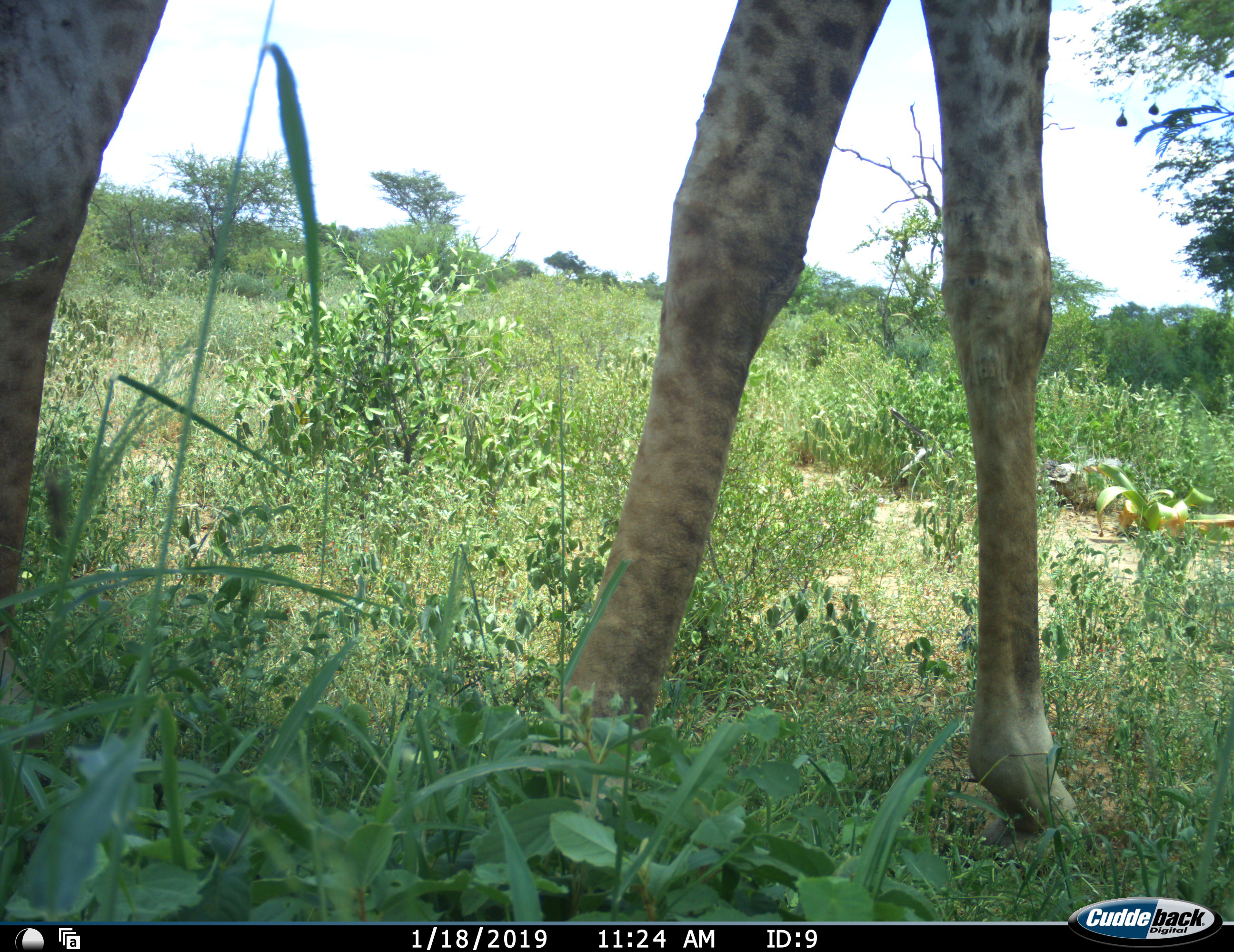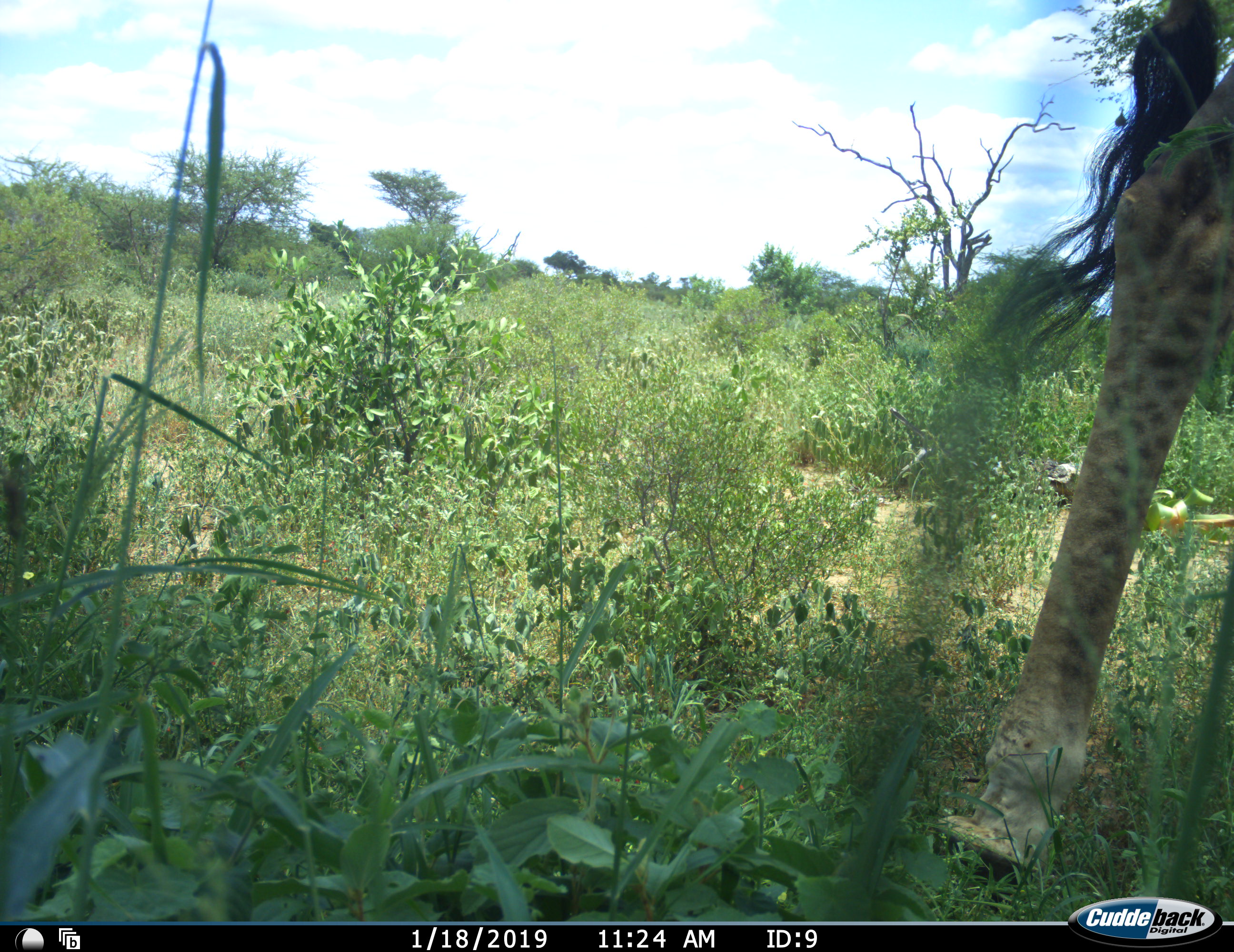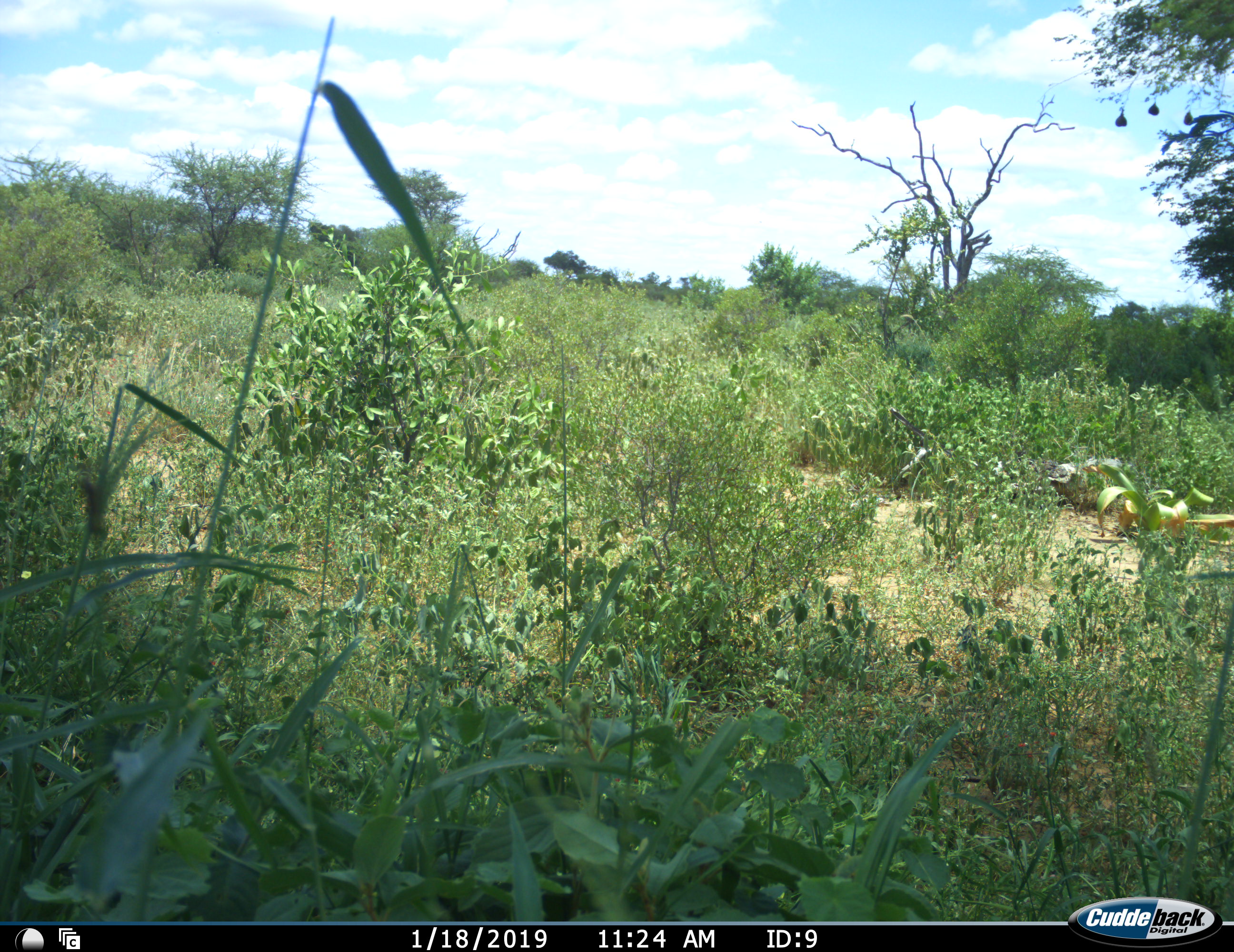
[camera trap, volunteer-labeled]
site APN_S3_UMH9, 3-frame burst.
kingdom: Animalia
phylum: Chordata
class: Mammalia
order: Artiodactyla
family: Giraffidae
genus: Giraffa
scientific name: Giraffa camelopardalis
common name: giraffe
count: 1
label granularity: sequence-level